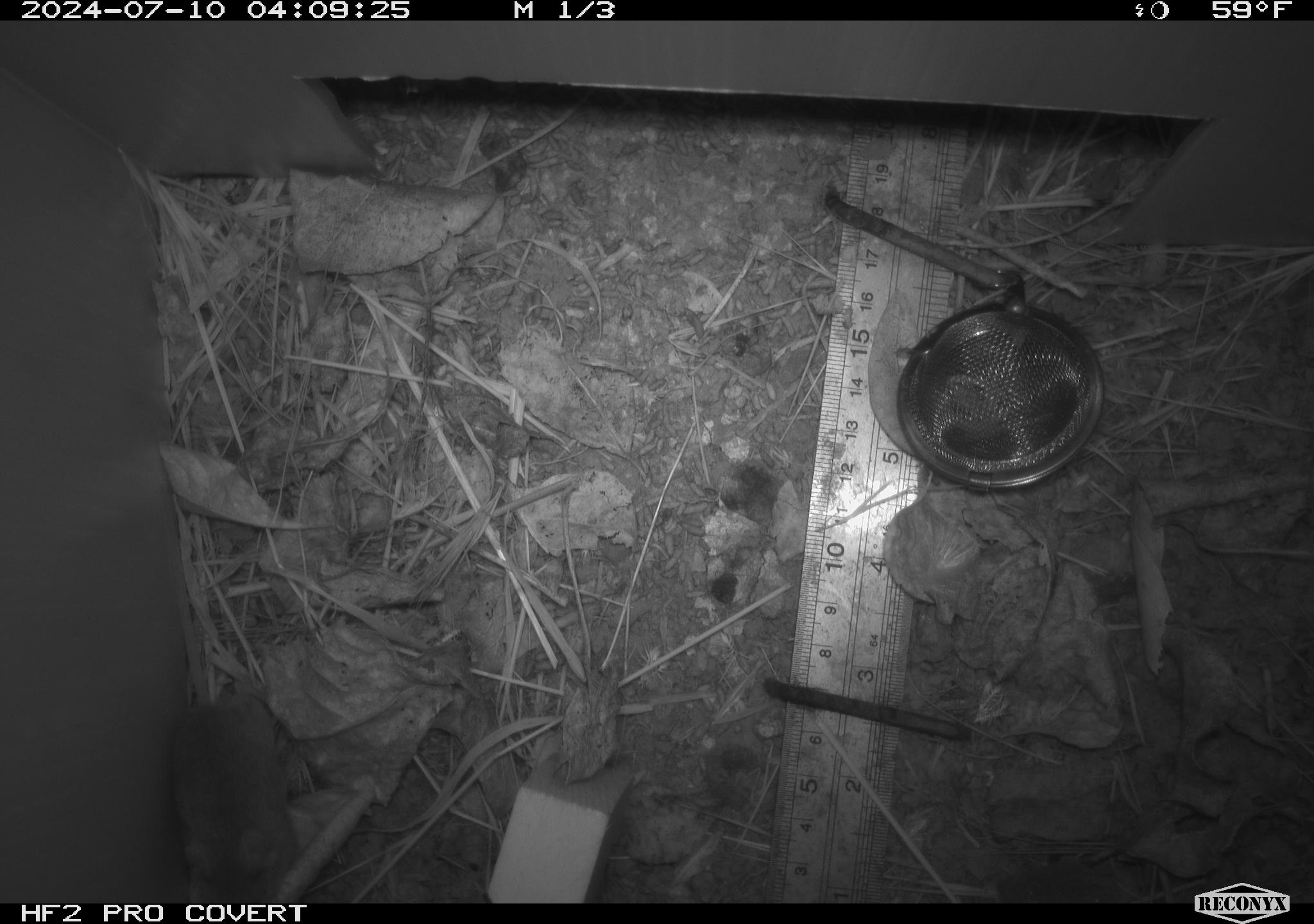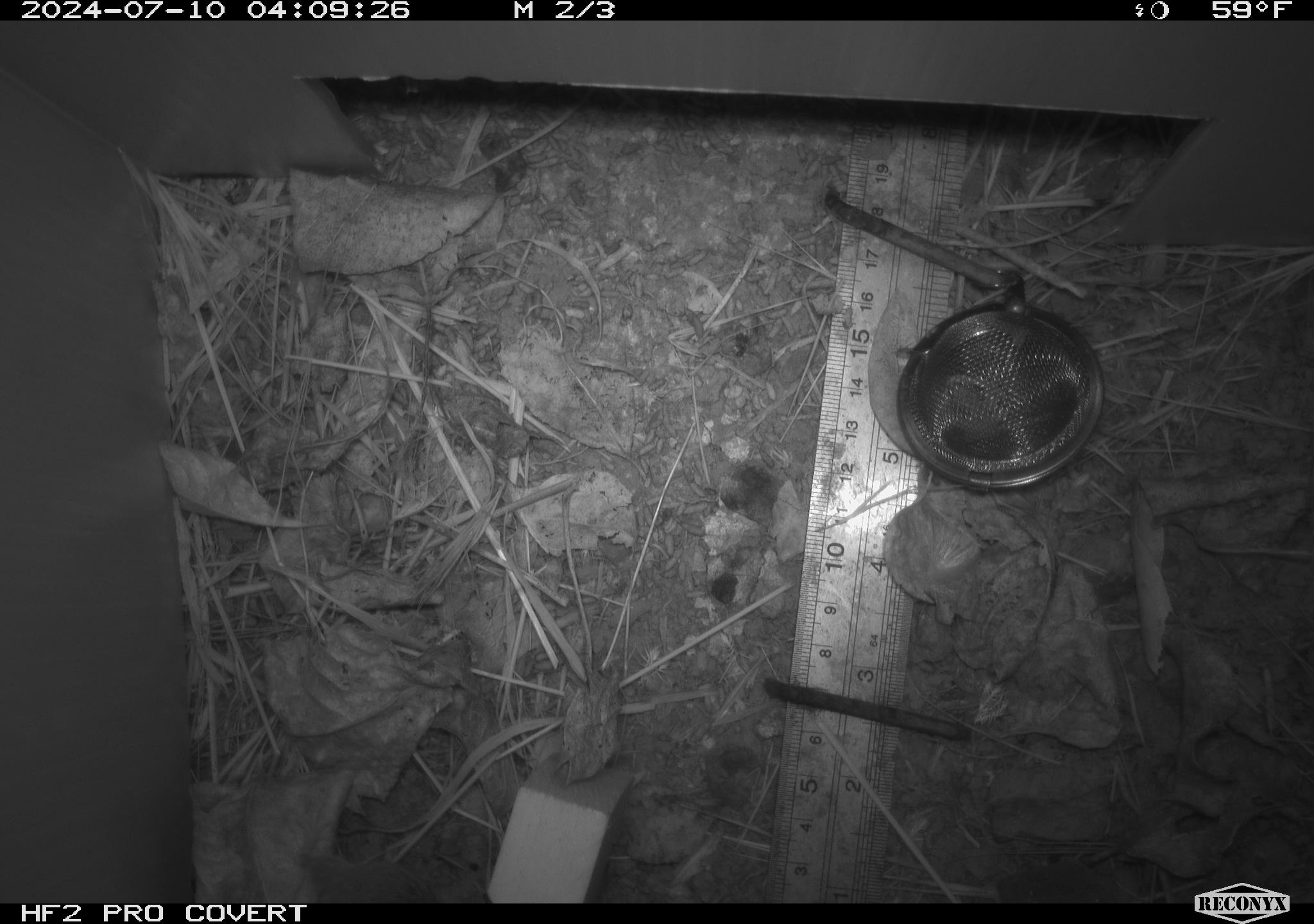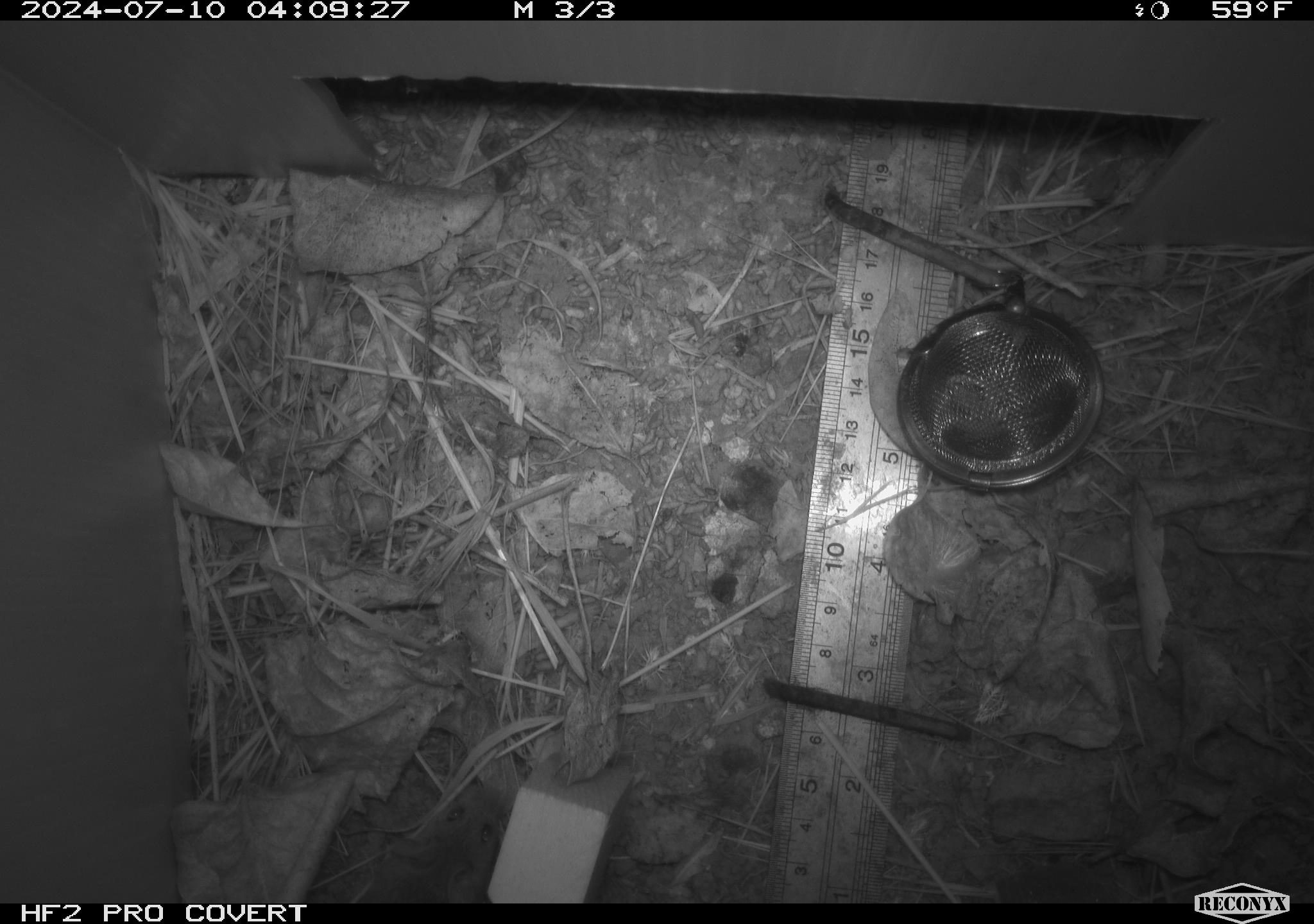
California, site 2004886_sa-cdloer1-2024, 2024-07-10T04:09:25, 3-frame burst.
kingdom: Animalia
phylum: Chordata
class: Mammalia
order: Rodentia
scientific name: Rodentia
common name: mouse species